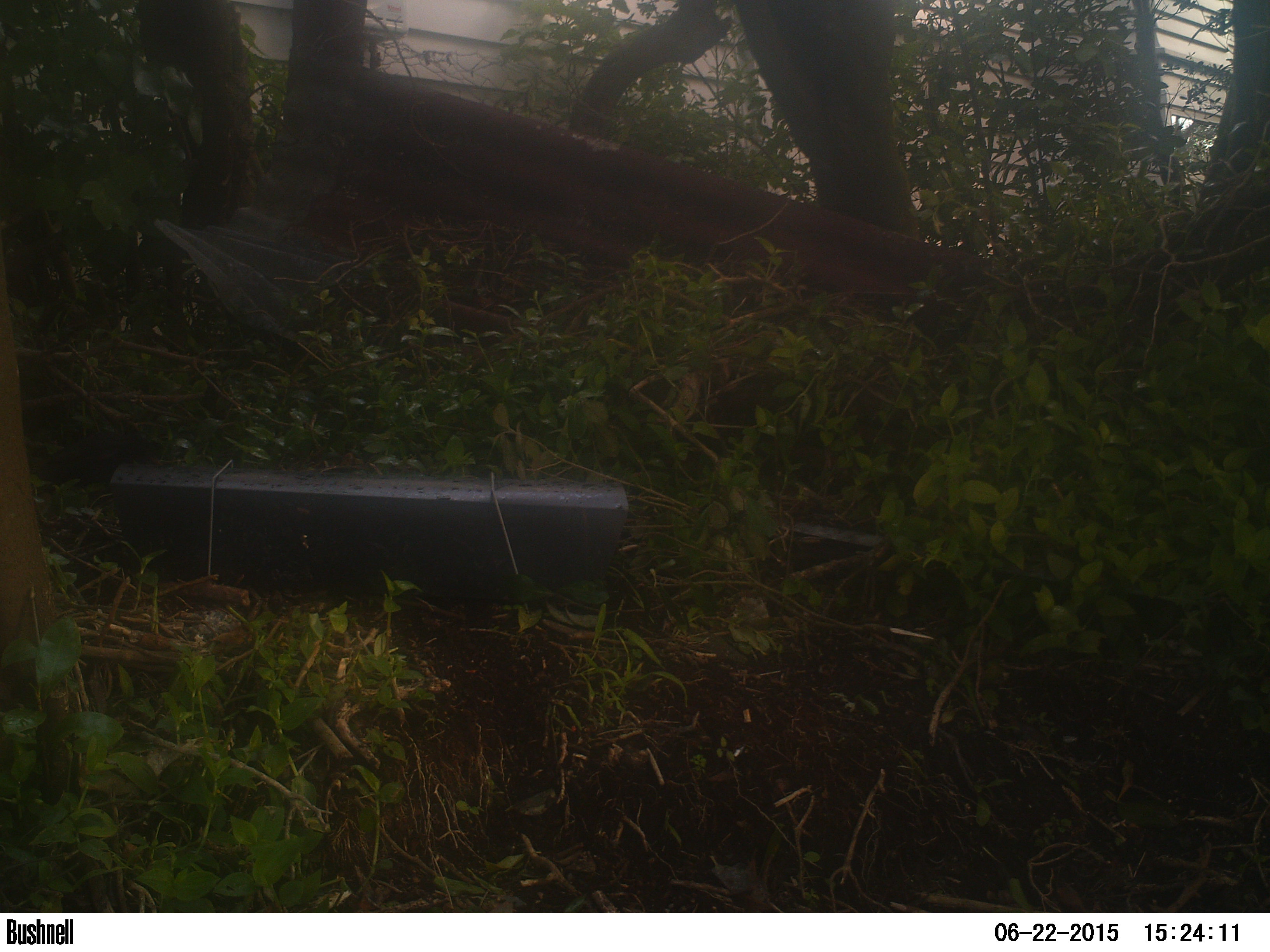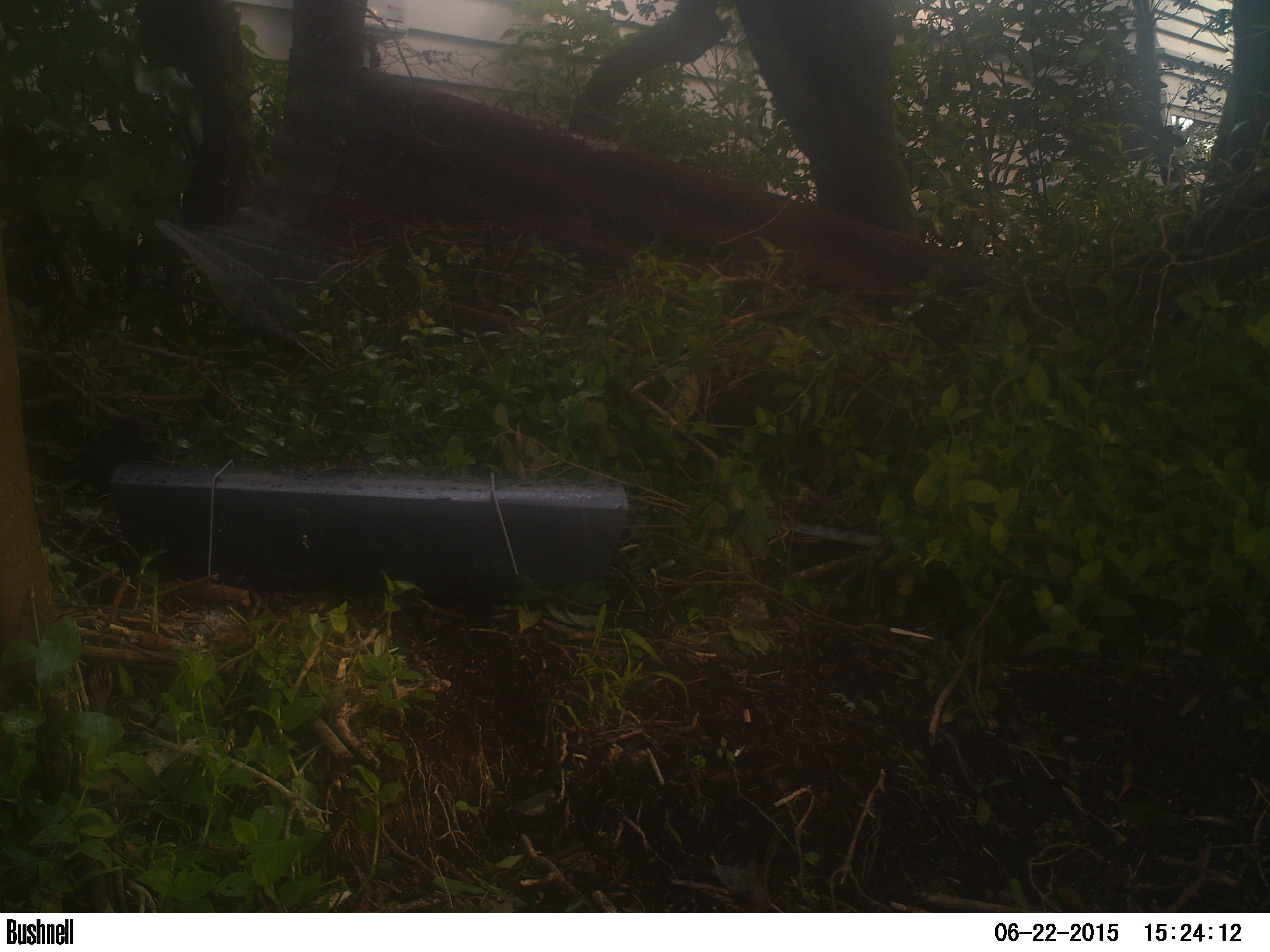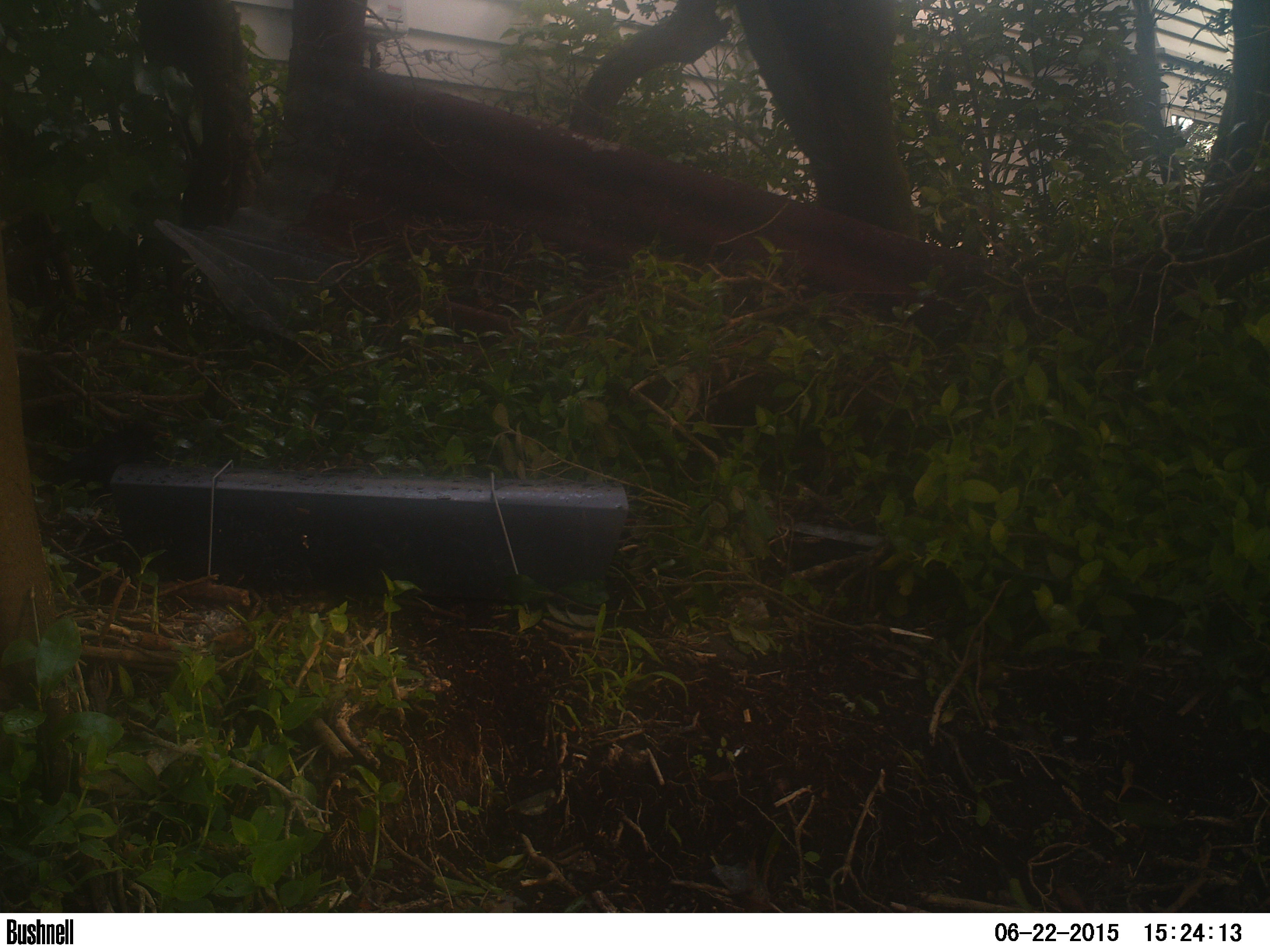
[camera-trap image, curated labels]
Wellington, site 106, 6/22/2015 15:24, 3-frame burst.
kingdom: Animalia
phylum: Chordata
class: Aves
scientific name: Aves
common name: bird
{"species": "bird (Aves)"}